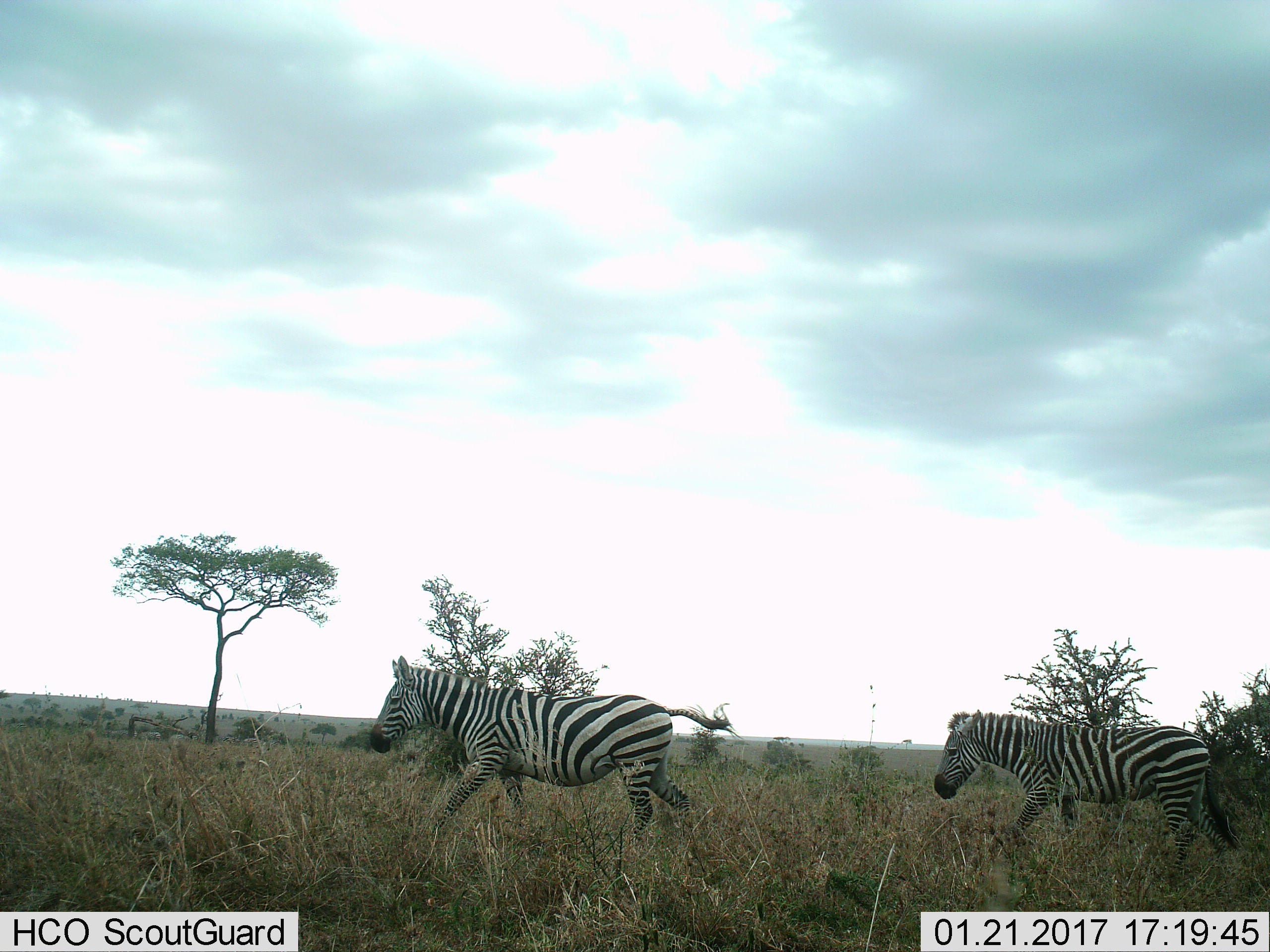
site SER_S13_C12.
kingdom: Animalia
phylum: Chordata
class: Mammalia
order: Perissodactyla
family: Equidae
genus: Equus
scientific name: Equus quagga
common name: plains zebra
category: zebraplains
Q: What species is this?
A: Zebraplains (plains zebra) (Equus quagga).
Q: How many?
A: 2.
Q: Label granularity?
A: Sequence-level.